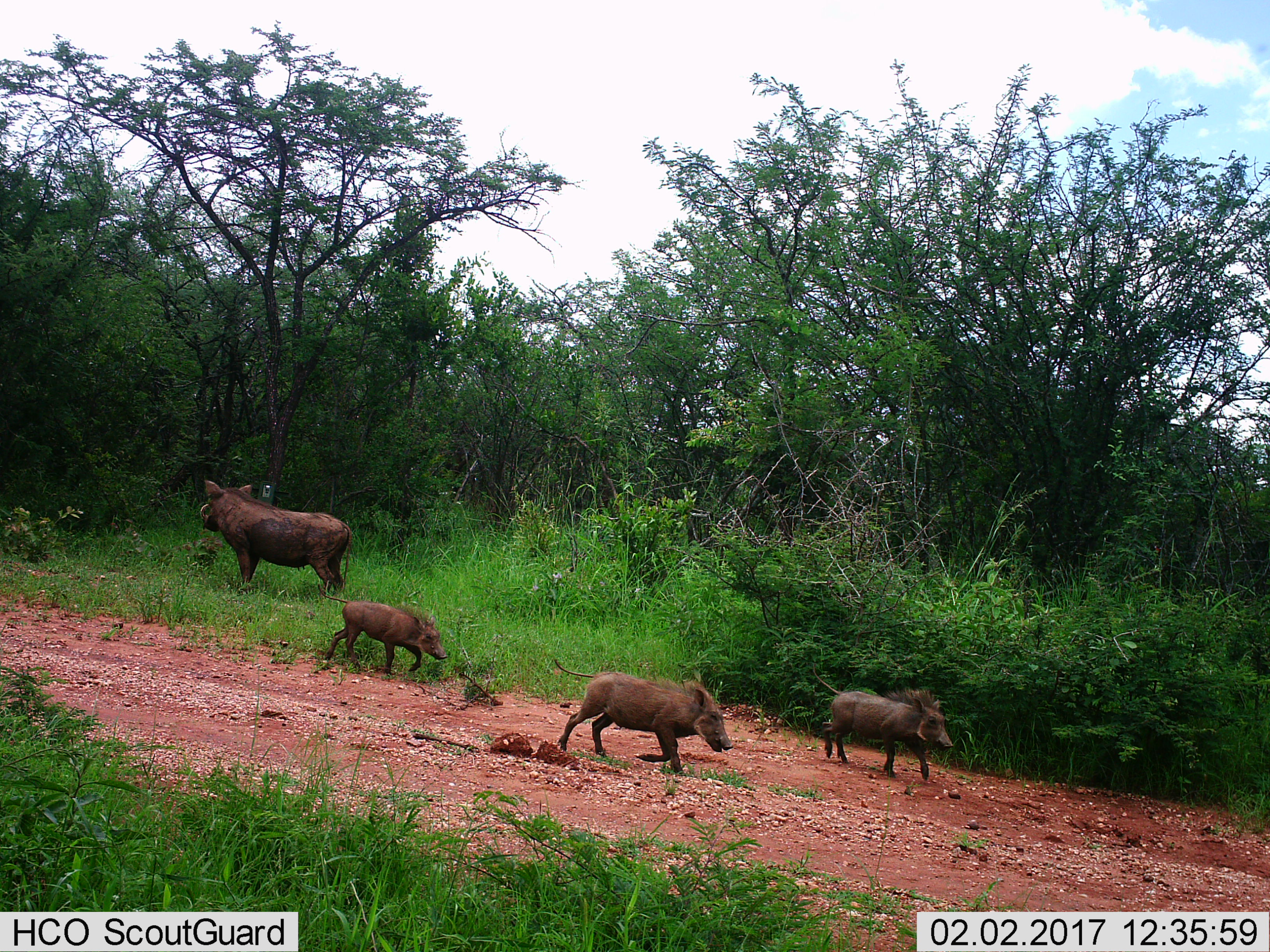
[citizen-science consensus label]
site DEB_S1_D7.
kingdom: Animalia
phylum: Chordata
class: Mammalia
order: Artiodactyla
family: Suidae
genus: Phacochoerus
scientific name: Phacochoerus africanus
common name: warthog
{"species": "warthog (Phacochoerus africanus)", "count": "4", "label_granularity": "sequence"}